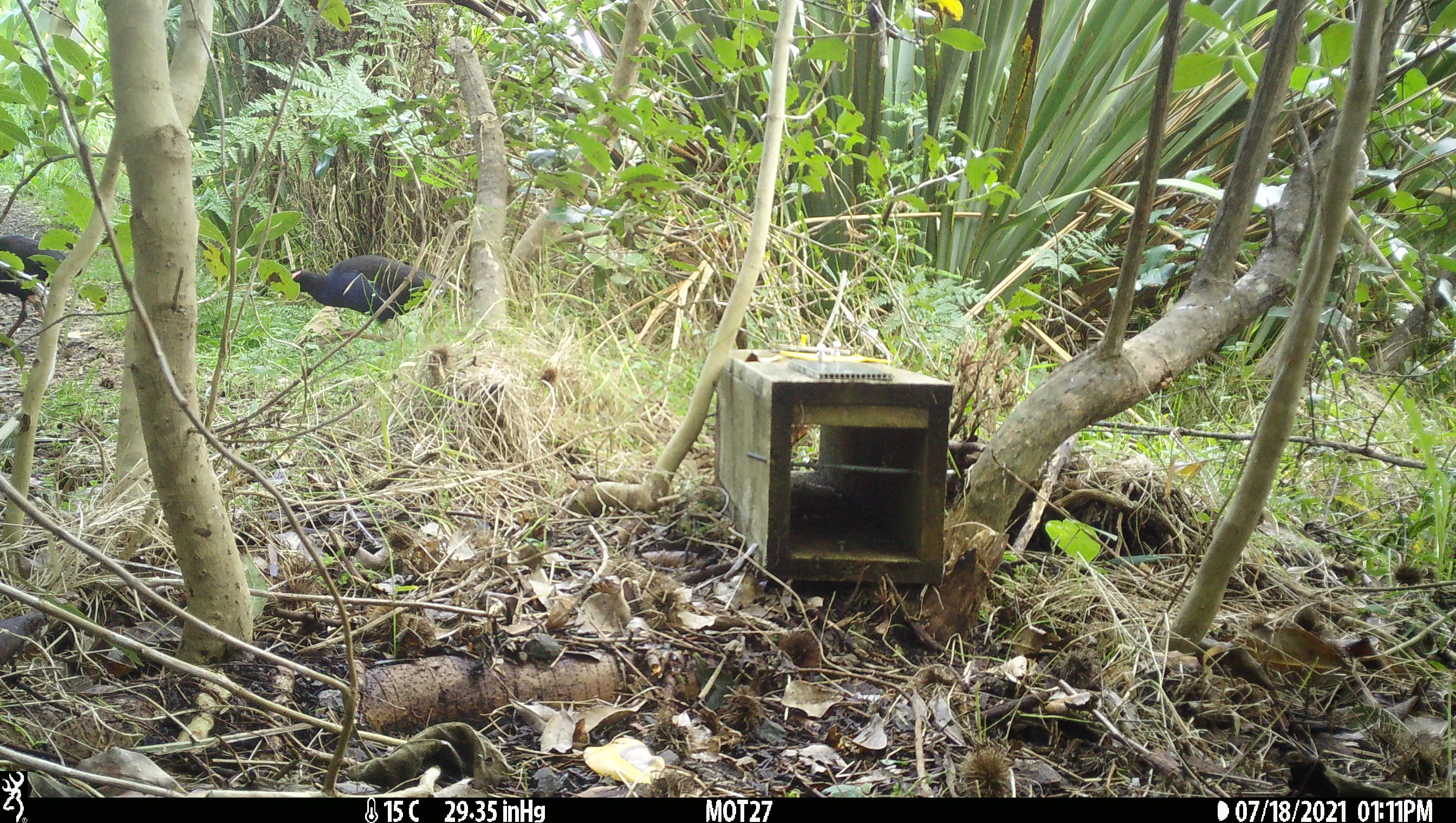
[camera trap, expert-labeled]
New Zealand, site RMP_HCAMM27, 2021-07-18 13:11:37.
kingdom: Animalia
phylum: Chordata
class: Aves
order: Gruiformes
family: Rallidae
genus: Porphyrio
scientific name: Porphyrio melanotus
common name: australasian swamphen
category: pukeko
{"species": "pukeko (australasian swamphen) (Porphyrio melanotus)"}